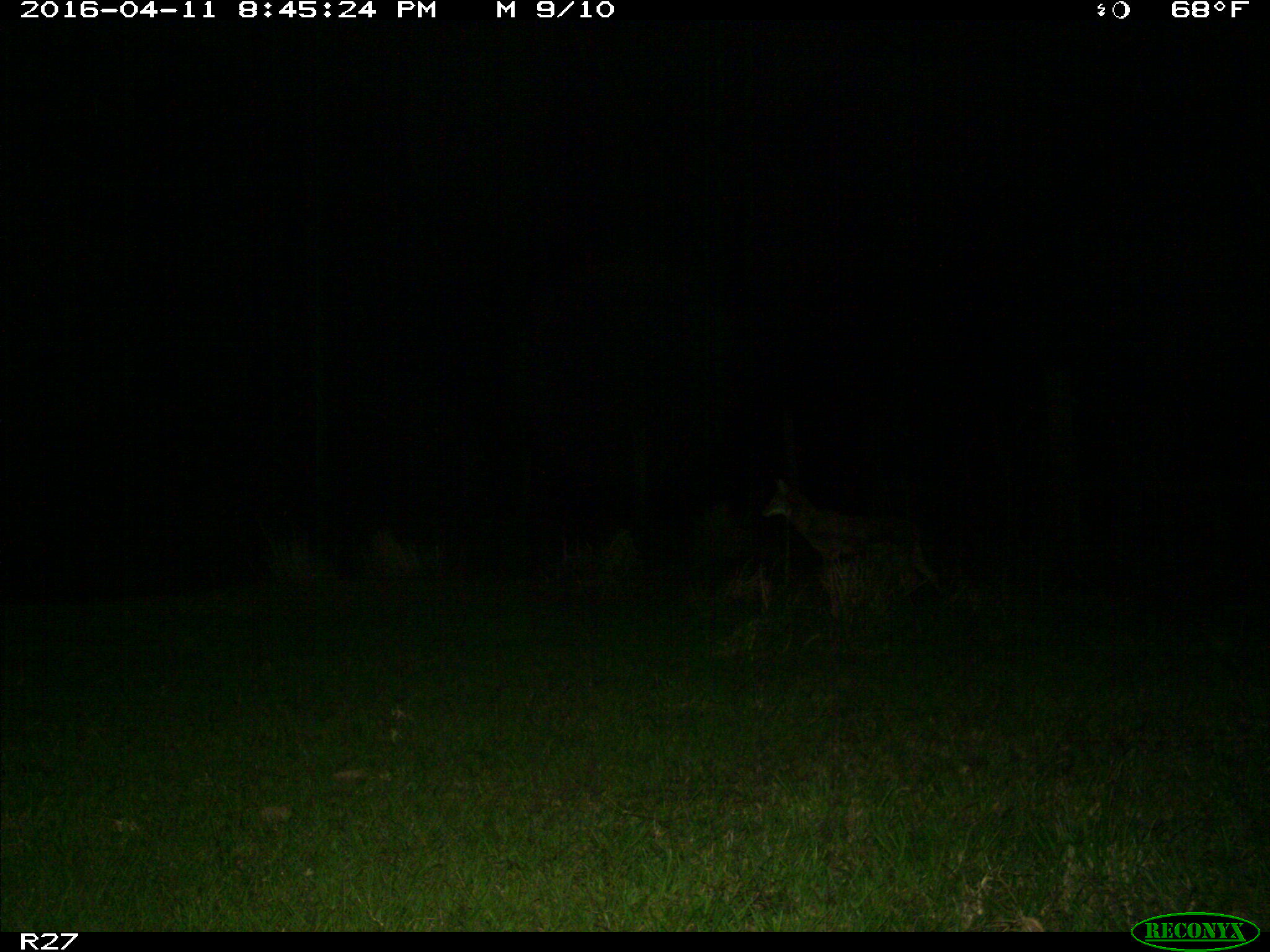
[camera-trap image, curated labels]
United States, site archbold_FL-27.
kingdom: Animalia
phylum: Chordata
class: Mammalia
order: Carnivora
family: Canidae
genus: Canis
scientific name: Canis latrans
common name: coyote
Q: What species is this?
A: Canis latrans (coyote).